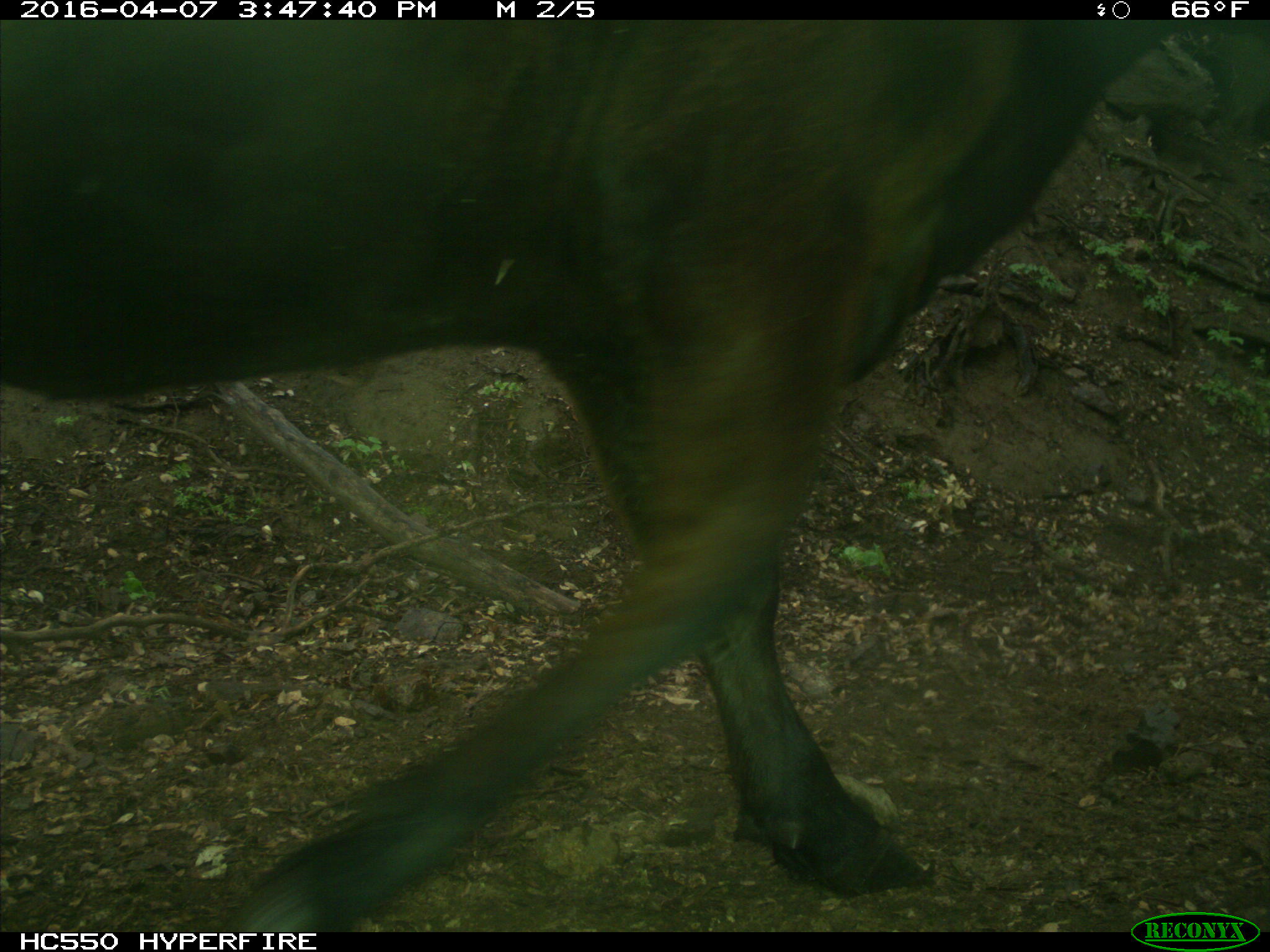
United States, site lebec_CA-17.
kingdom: Animalia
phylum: Chordata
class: Mammalia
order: Artiodactyla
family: Bovidae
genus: Bos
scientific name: Bos taurus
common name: domestic cow